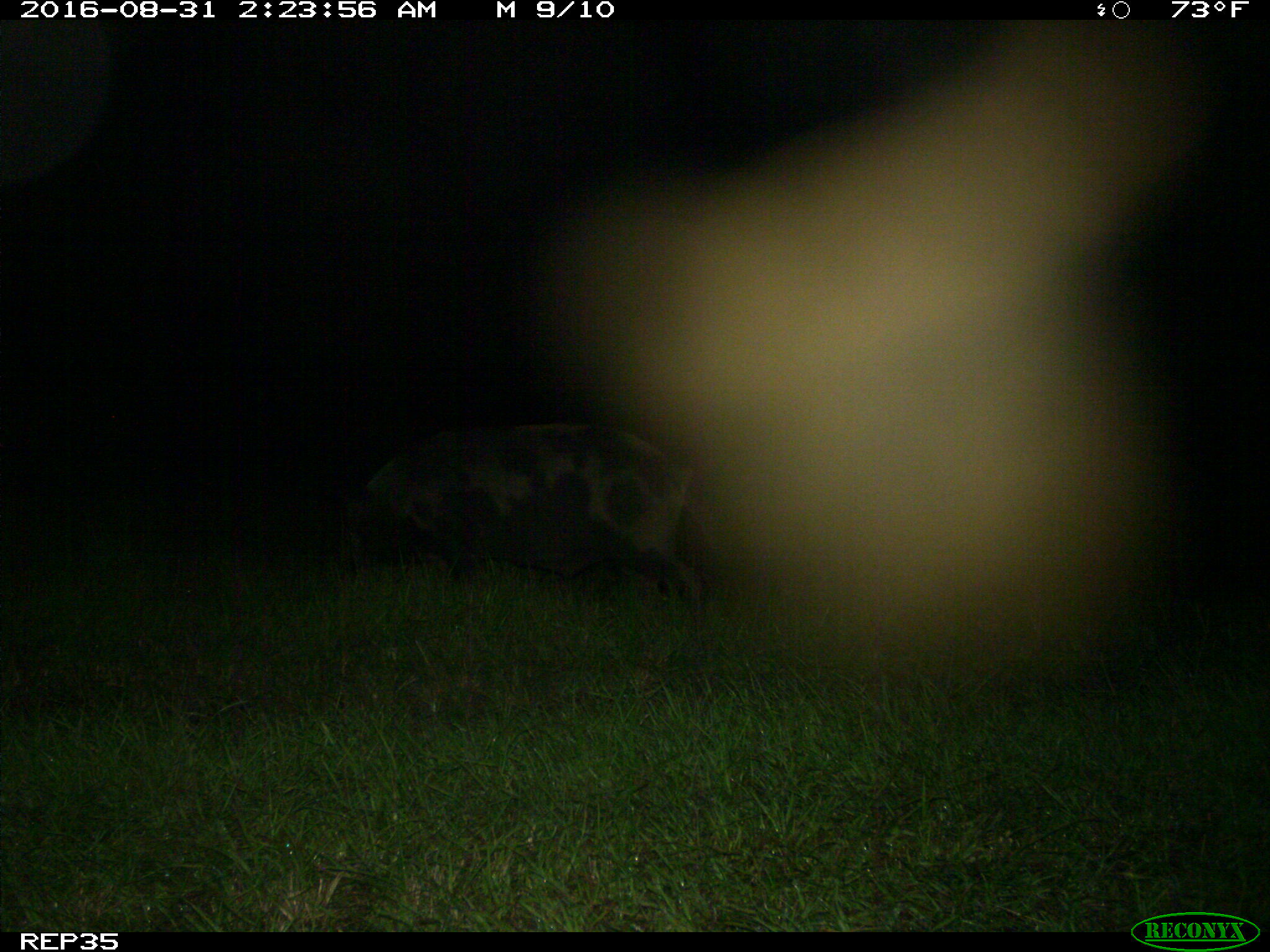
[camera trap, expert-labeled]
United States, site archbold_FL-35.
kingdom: Animalia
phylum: Chordata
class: Mammalia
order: Artiodactyla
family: Suidae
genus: Sus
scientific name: Sus scrofa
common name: wild boar